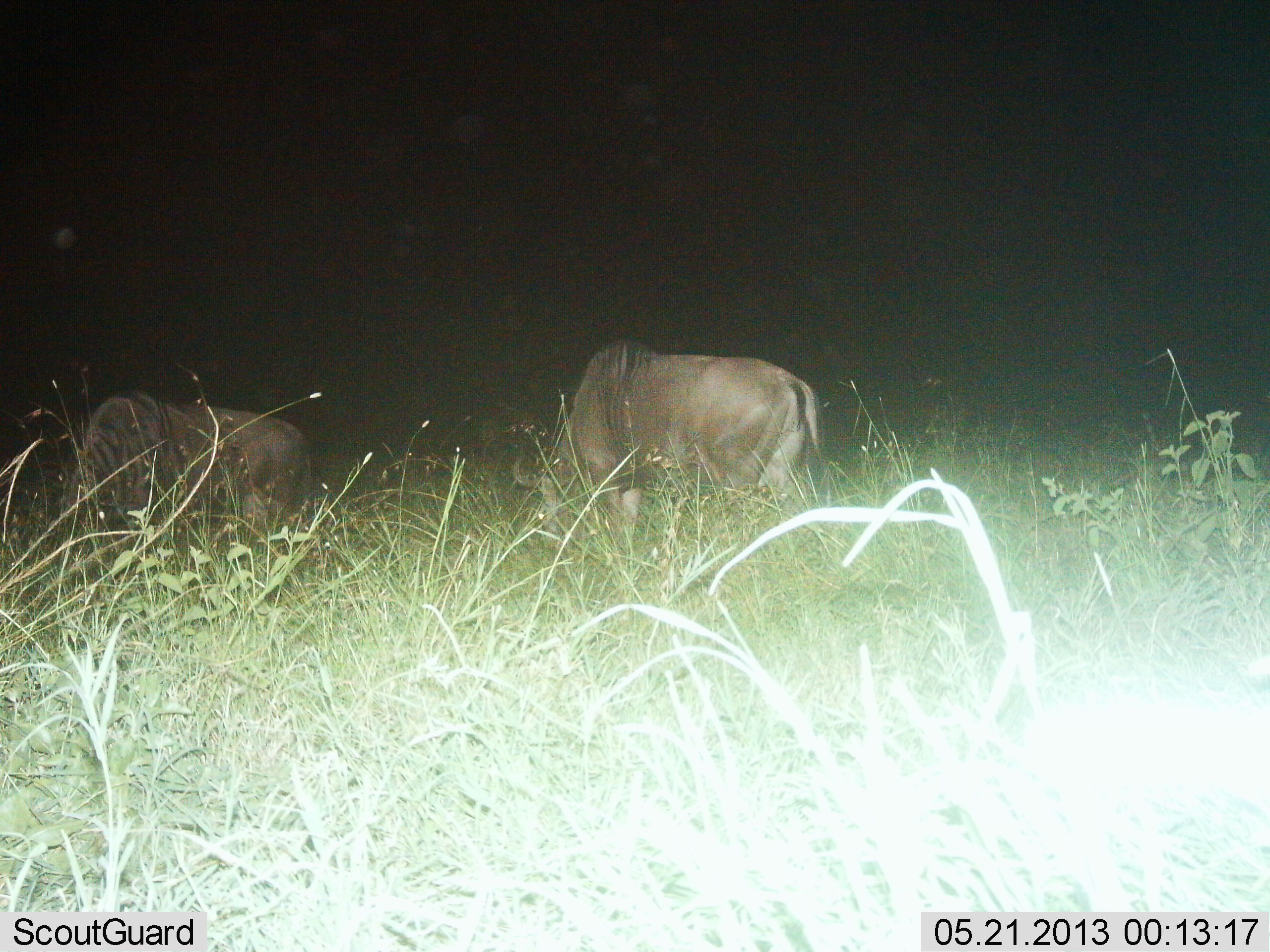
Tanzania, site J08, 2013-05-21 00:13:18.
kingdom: Animalia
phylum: Chordata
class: Mammalia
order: Artiodactyla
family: Bovidae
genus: Connochaetes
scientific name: Connochaetes taurinus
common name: blue wildebeest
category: wildebeest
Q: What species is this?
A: Wildebeest (blue wildebeest) (Connochaetes taurinus).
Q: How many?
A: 2.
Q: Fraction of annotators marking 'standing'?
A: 34%.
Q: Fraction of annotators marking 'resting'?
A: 0%.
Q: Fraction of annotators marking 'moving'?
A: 0%.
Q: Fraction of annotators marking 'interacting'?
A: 0%.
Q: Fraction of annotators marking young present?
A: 0%.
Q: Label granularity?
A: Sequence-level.